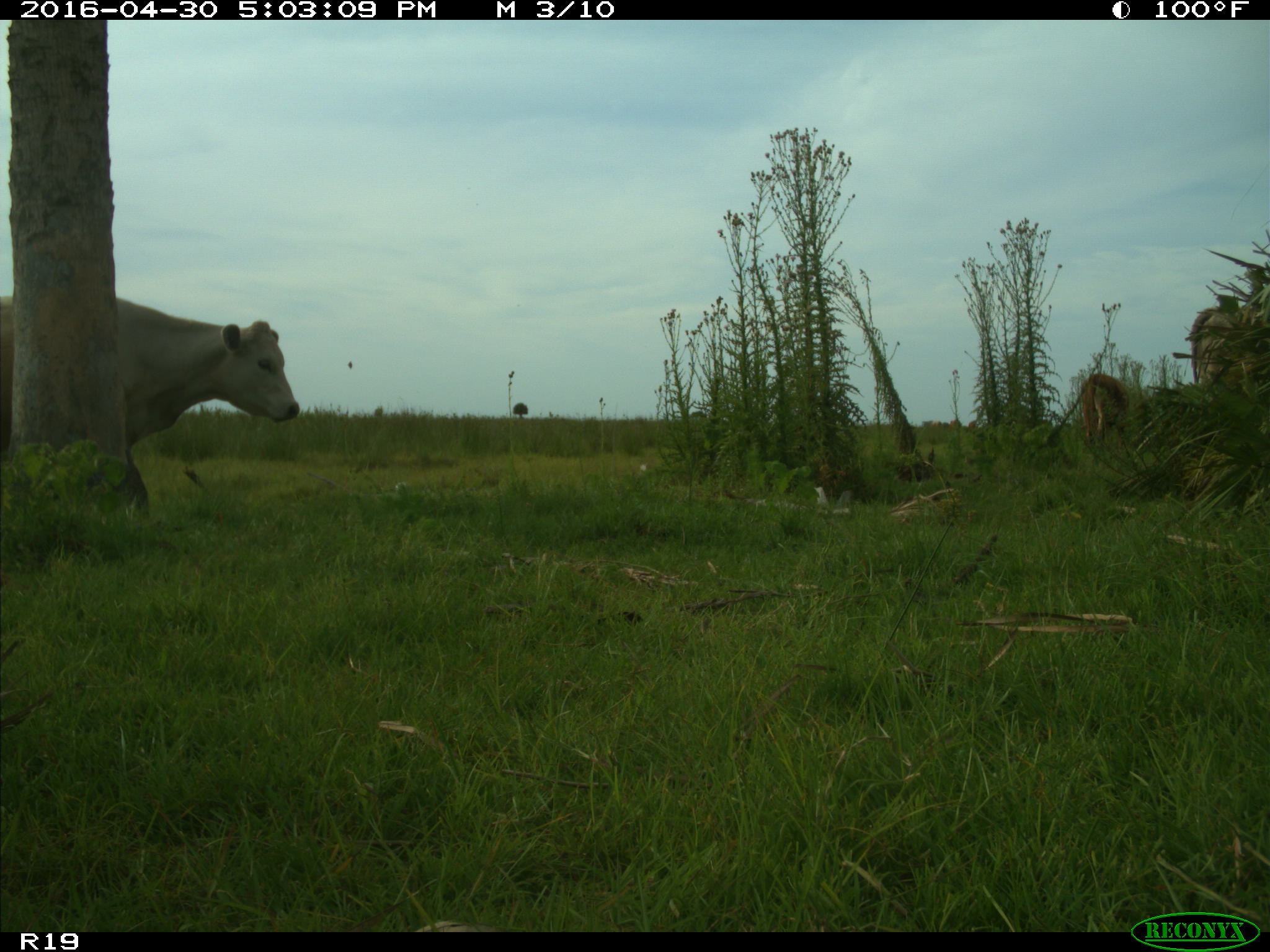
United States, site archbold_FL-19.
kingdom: Animalia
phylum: Chordata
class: Mammalia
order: Artiodactyla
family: Bovidae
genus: Bos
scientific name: Bos taurus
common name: domestic cow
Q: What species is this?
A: Bos taurus (domestic cow).